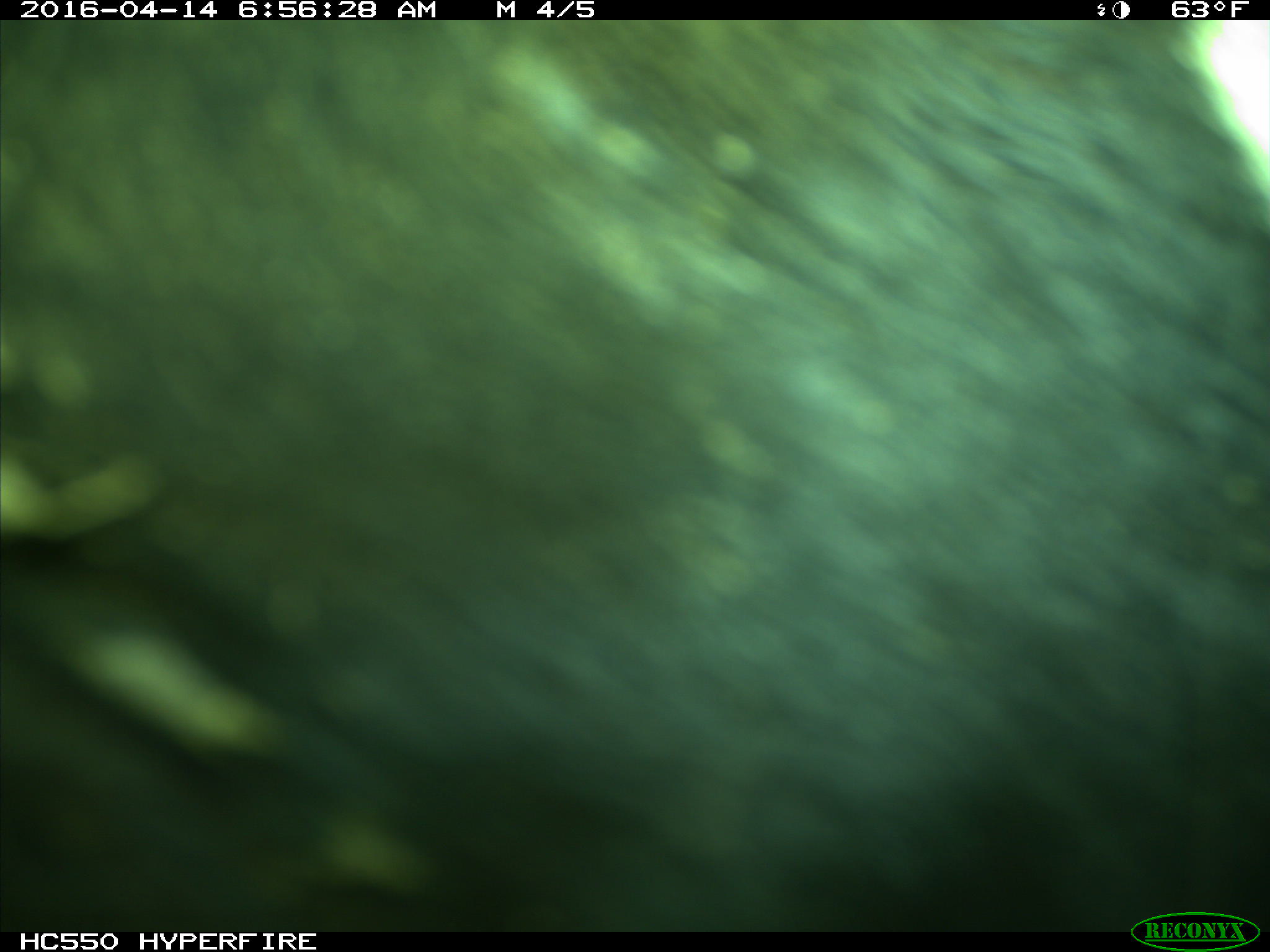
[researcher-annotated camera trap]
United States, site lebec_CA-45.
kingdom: Animalia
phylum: Chordata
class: Mammalia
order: Artiodactyla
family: Bovidae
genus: Bos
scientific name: Bos taurus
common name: domestic cow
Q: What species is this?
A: Bos taurus (domestic cow).